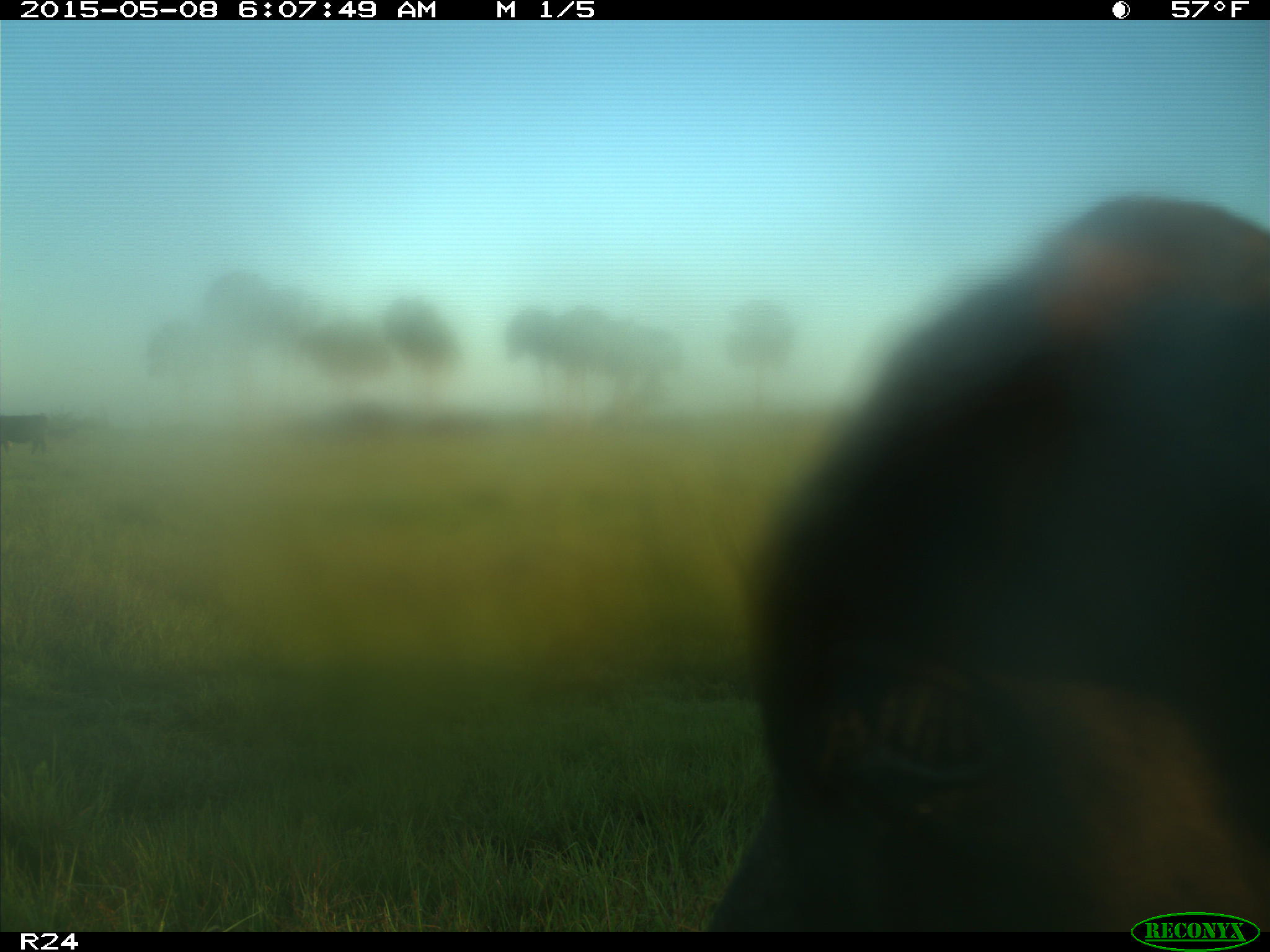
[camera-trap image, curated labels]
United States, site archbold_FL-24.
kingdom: Animalia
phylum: Chordata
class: Mammalia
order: Artiodactyla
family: Bovidae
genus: Bos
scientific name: Bos taurus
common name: domestic cow